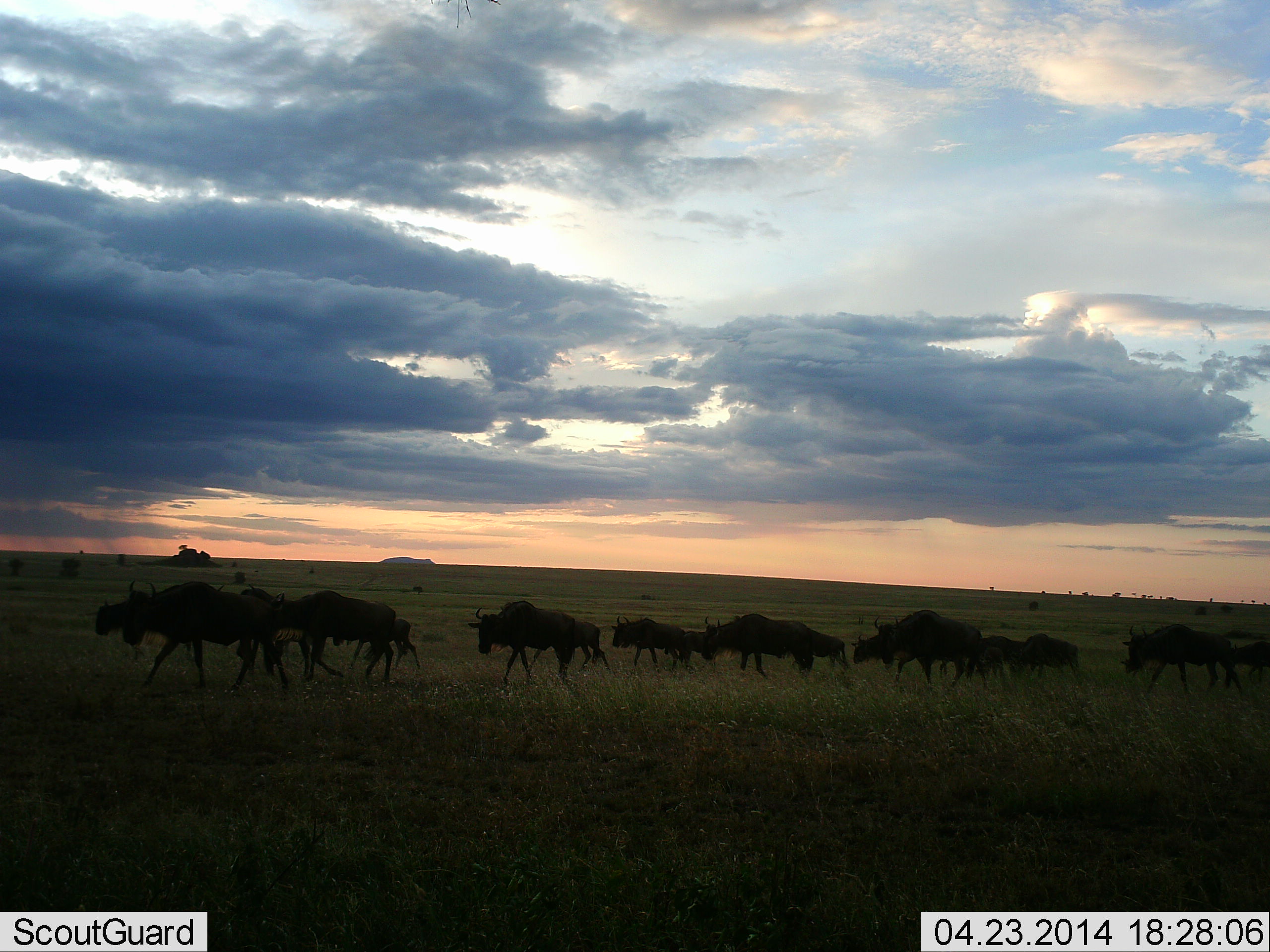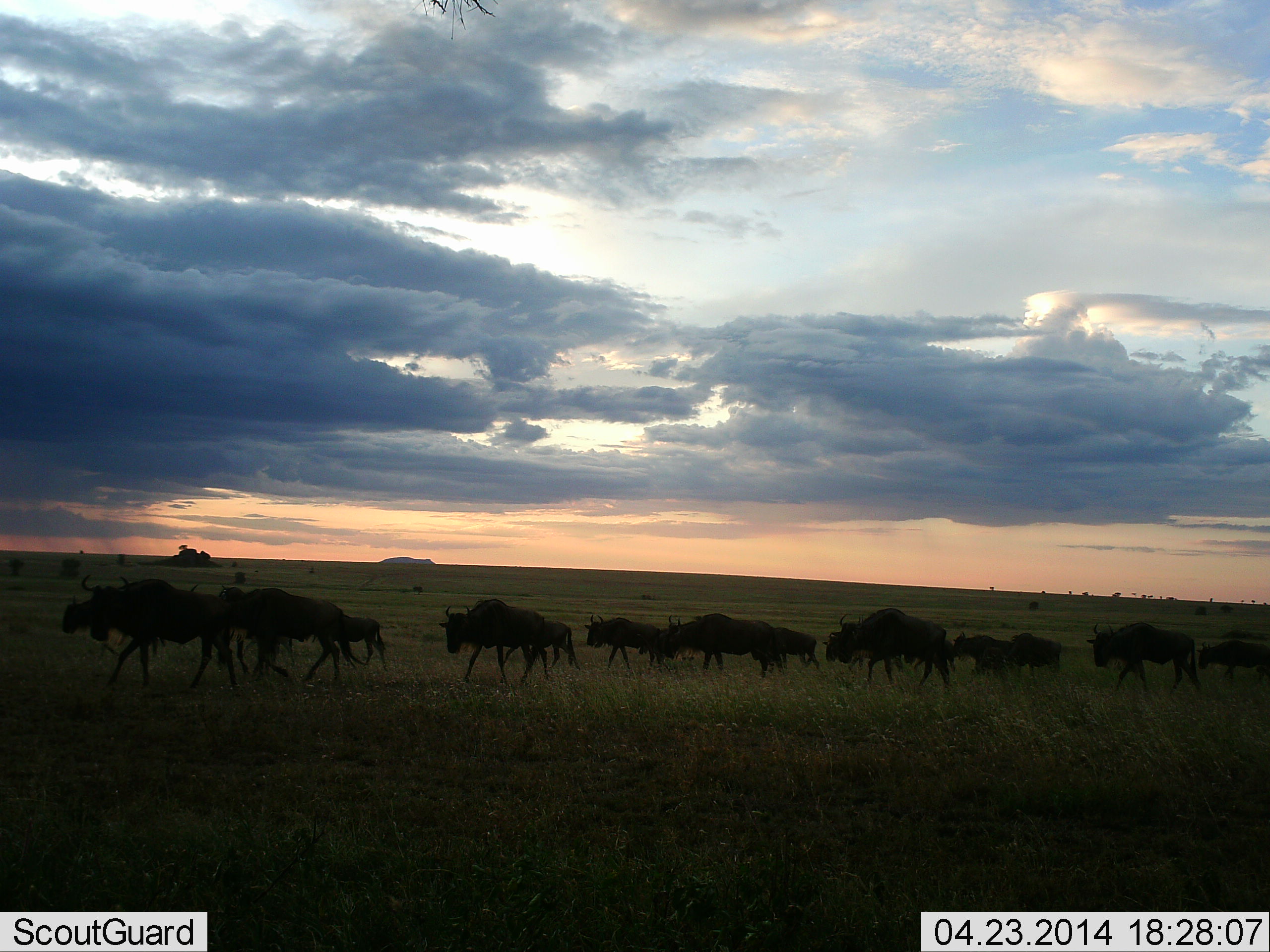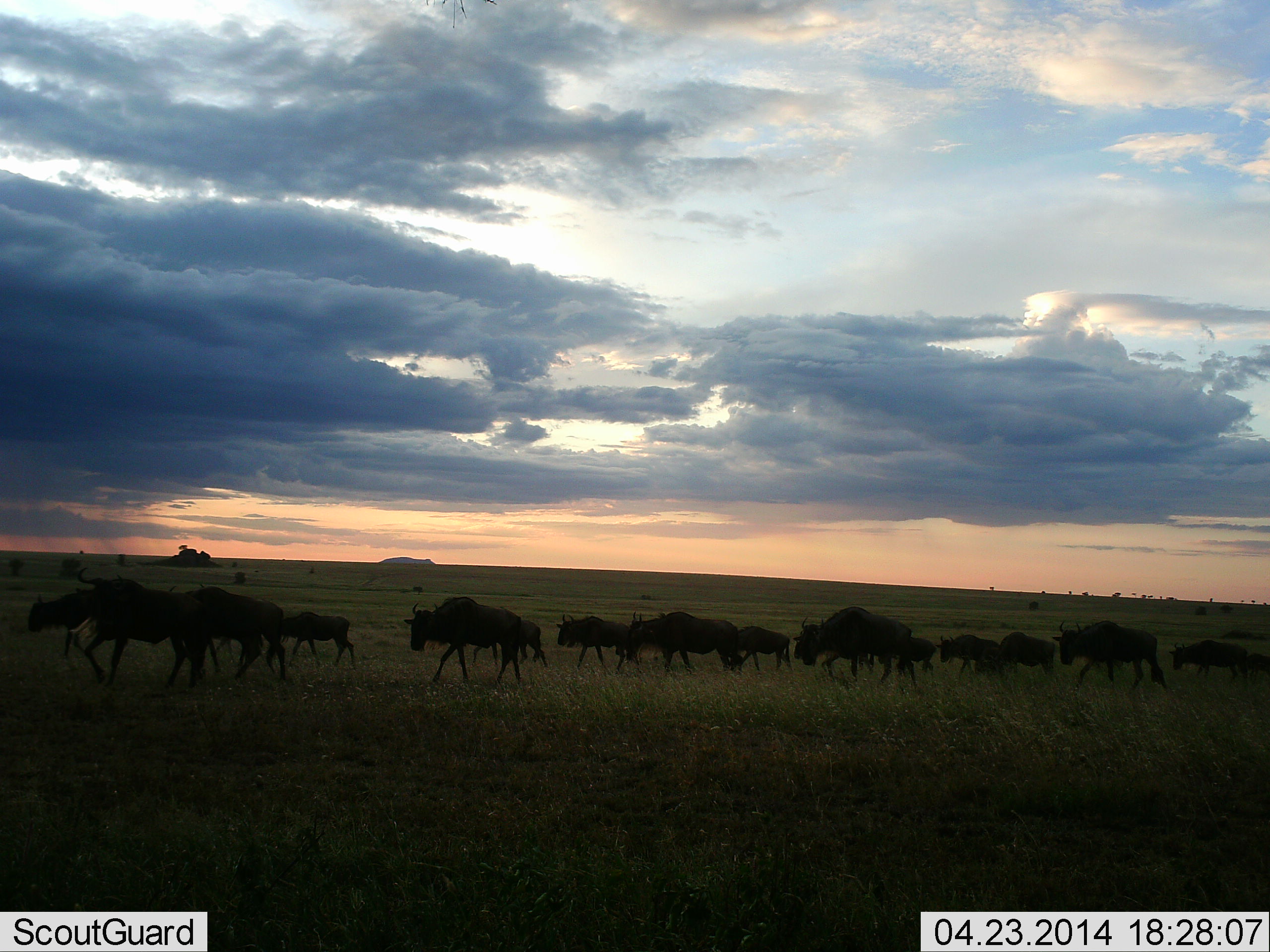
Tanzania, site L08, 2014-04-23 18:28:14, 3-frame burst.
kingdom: Animalia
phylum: Chordata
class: Mammalia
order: Artiodactyla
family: Bovidae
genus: Connochaetes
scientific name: Connochaetes taurinus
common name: blue wildebeest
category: wildebeest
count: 11-50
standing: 20%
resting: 0%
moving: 100%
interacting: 0%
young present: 20%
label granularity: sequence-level